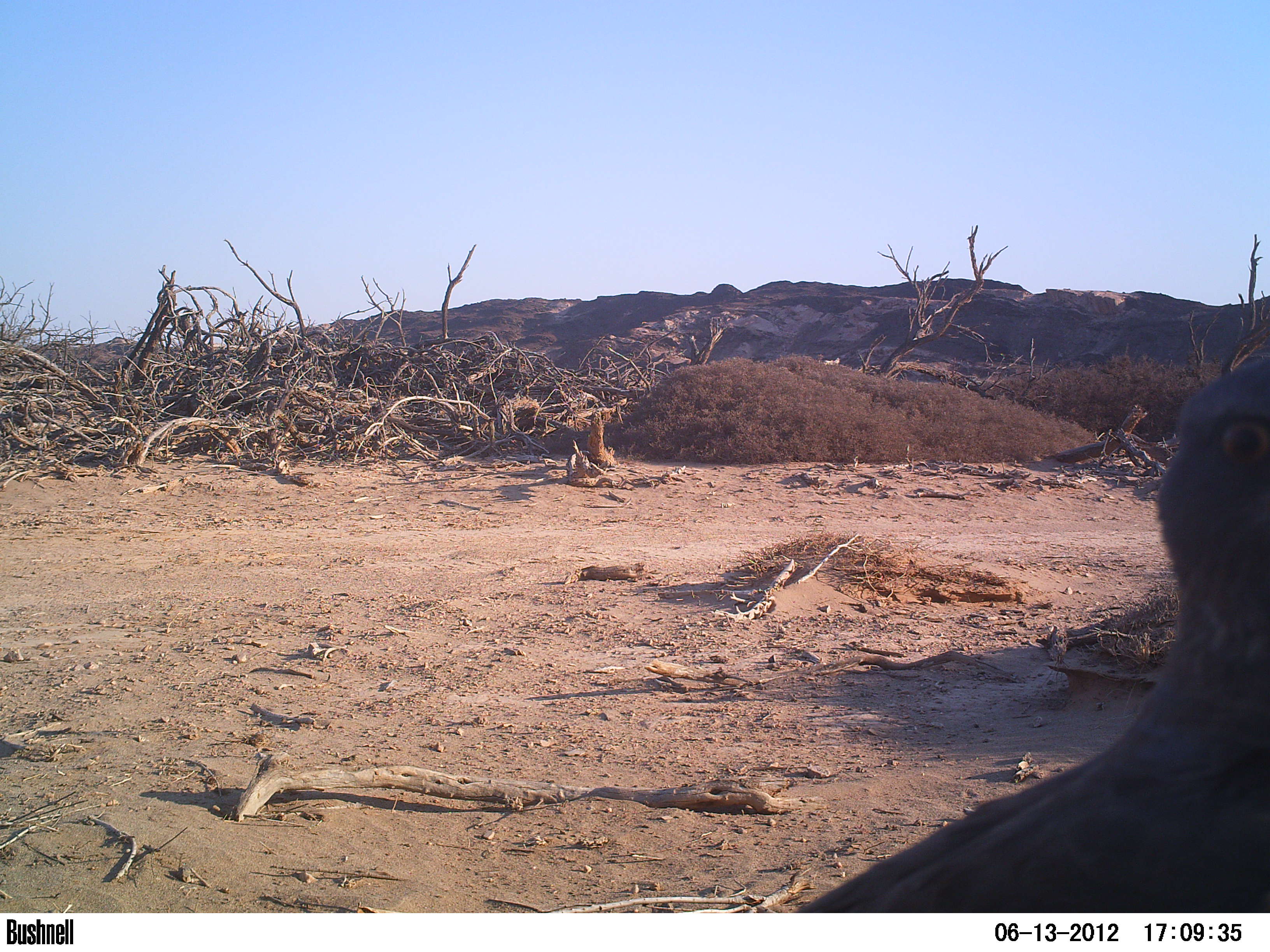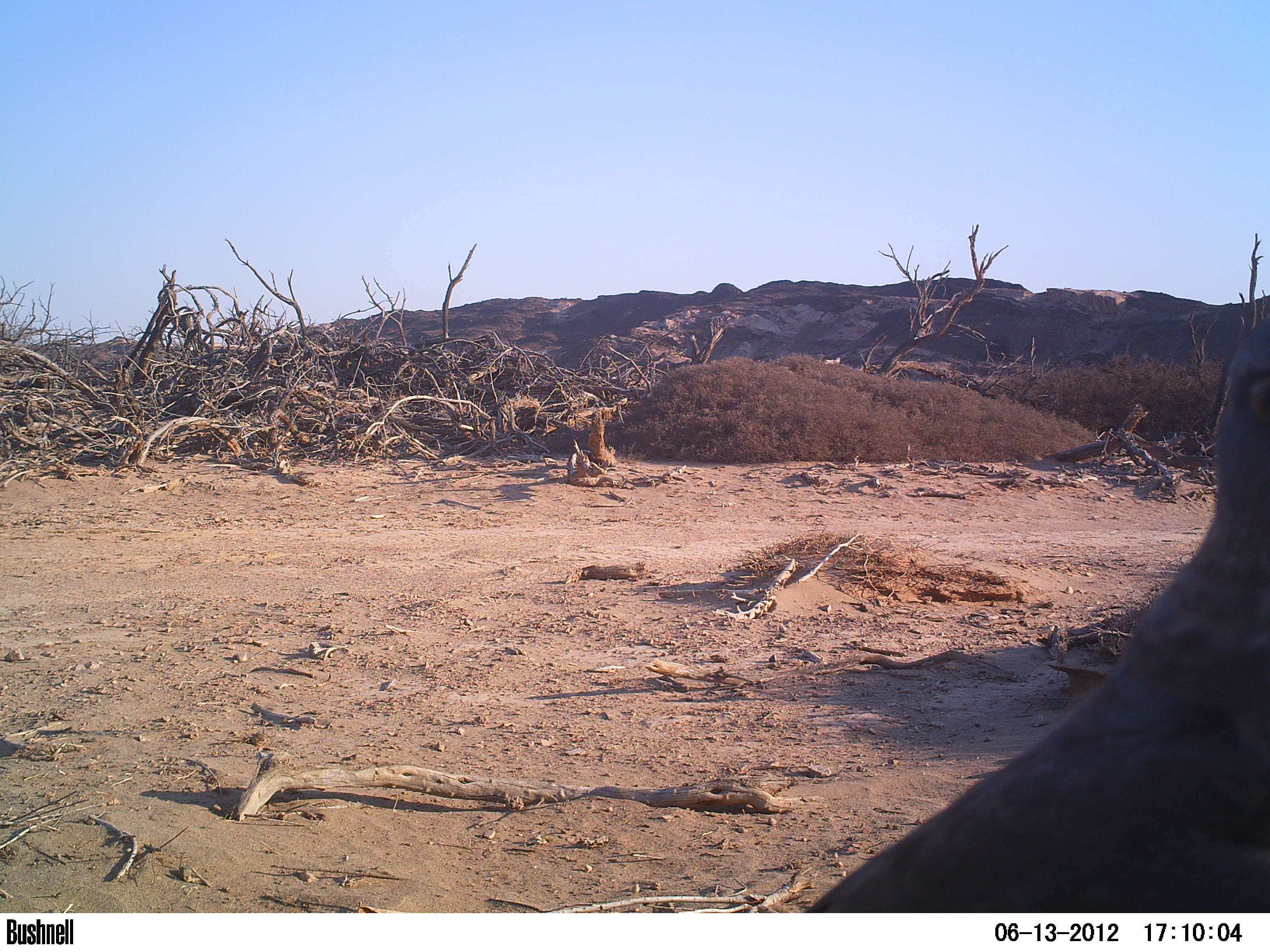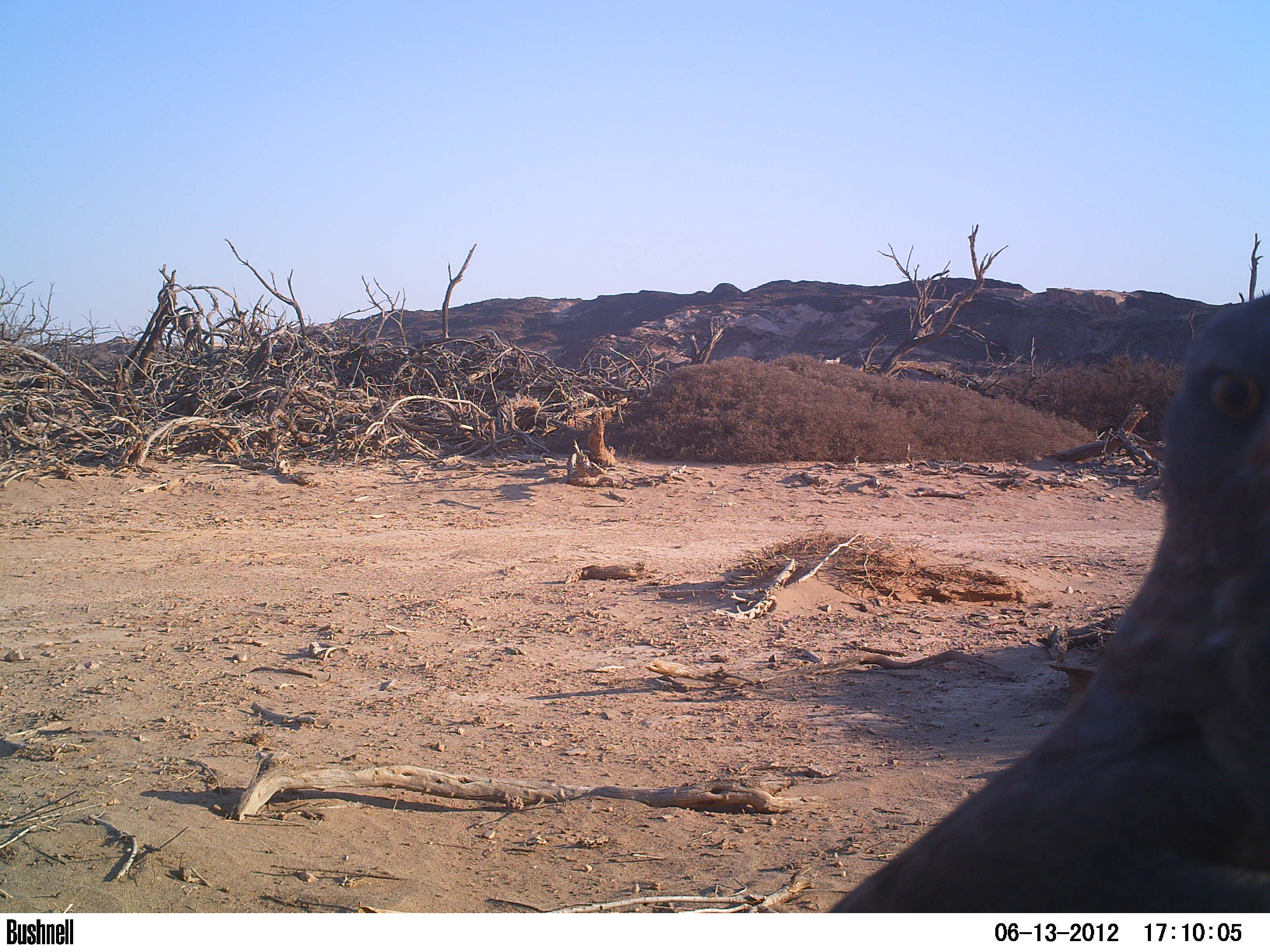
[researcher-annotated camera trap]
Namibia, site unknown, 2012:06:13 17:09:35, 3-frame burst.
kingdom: Animalia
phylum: Chordata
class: Aves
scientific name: Aves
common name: raptor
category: cn-raptors